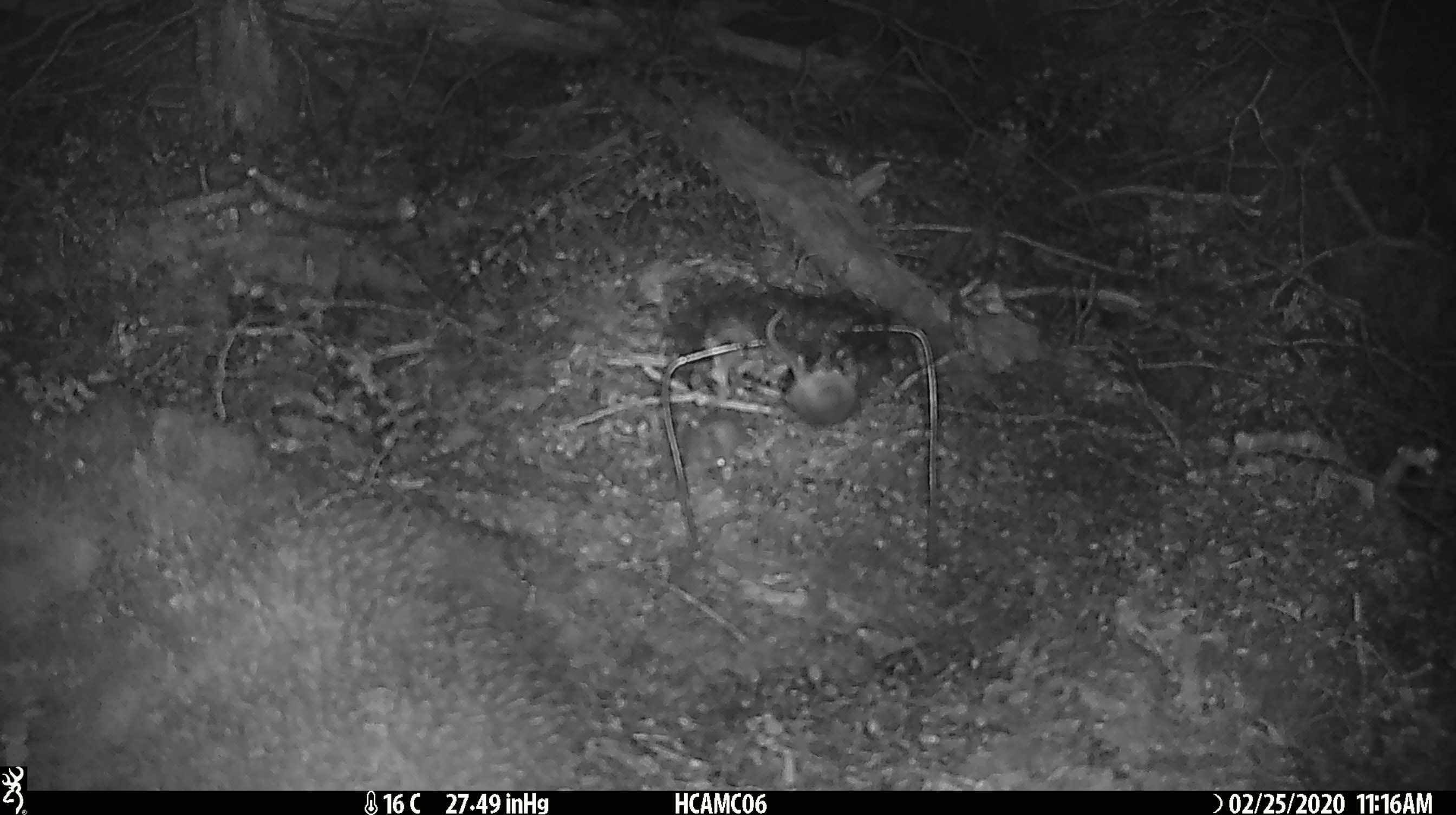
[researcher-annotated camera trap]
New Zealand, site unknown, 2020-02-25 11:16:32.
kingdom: Animalia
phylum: Chordata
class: Mammalia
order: Rodentia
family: Muridae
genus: Mus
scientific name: Mus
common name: mouse